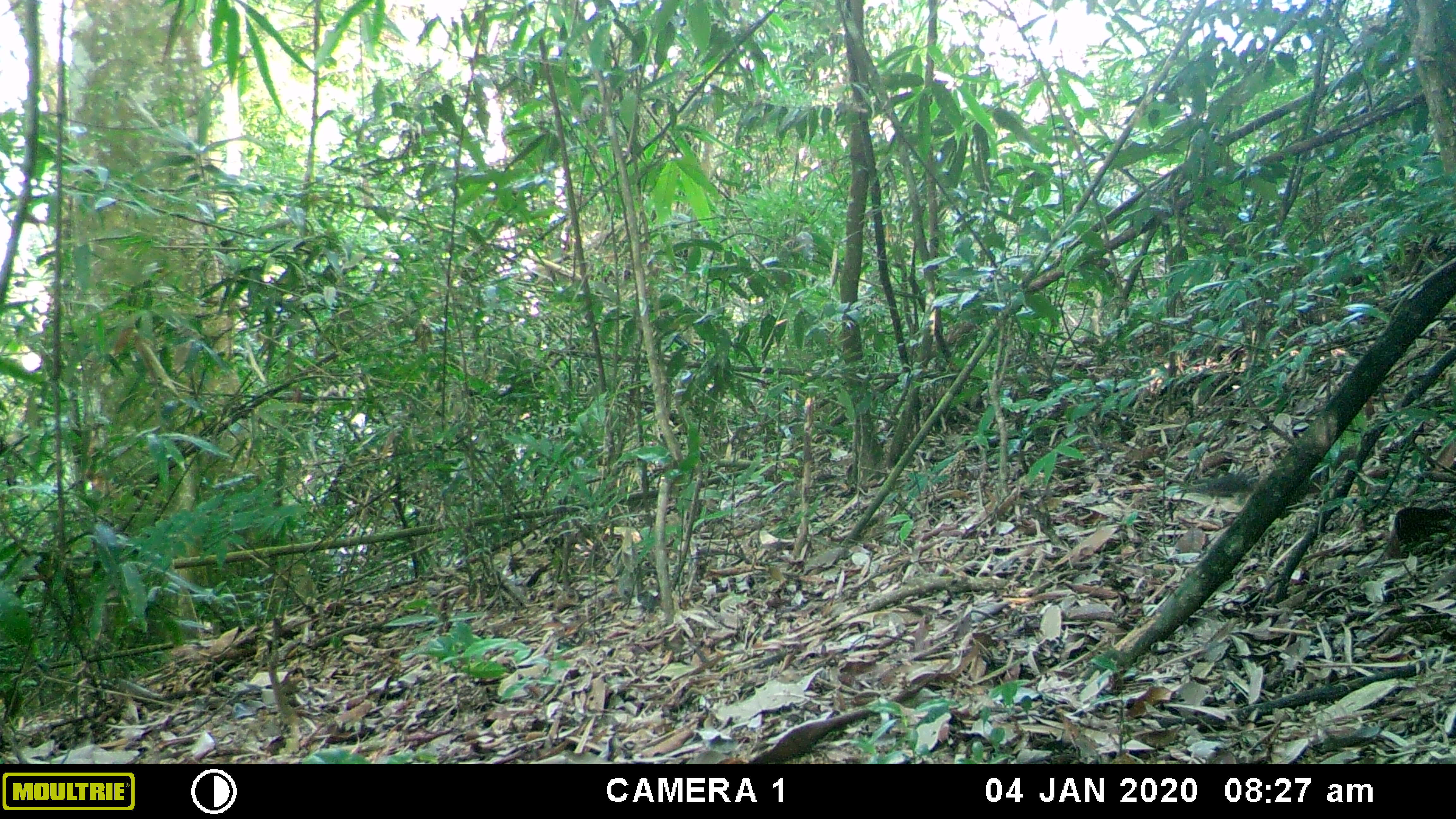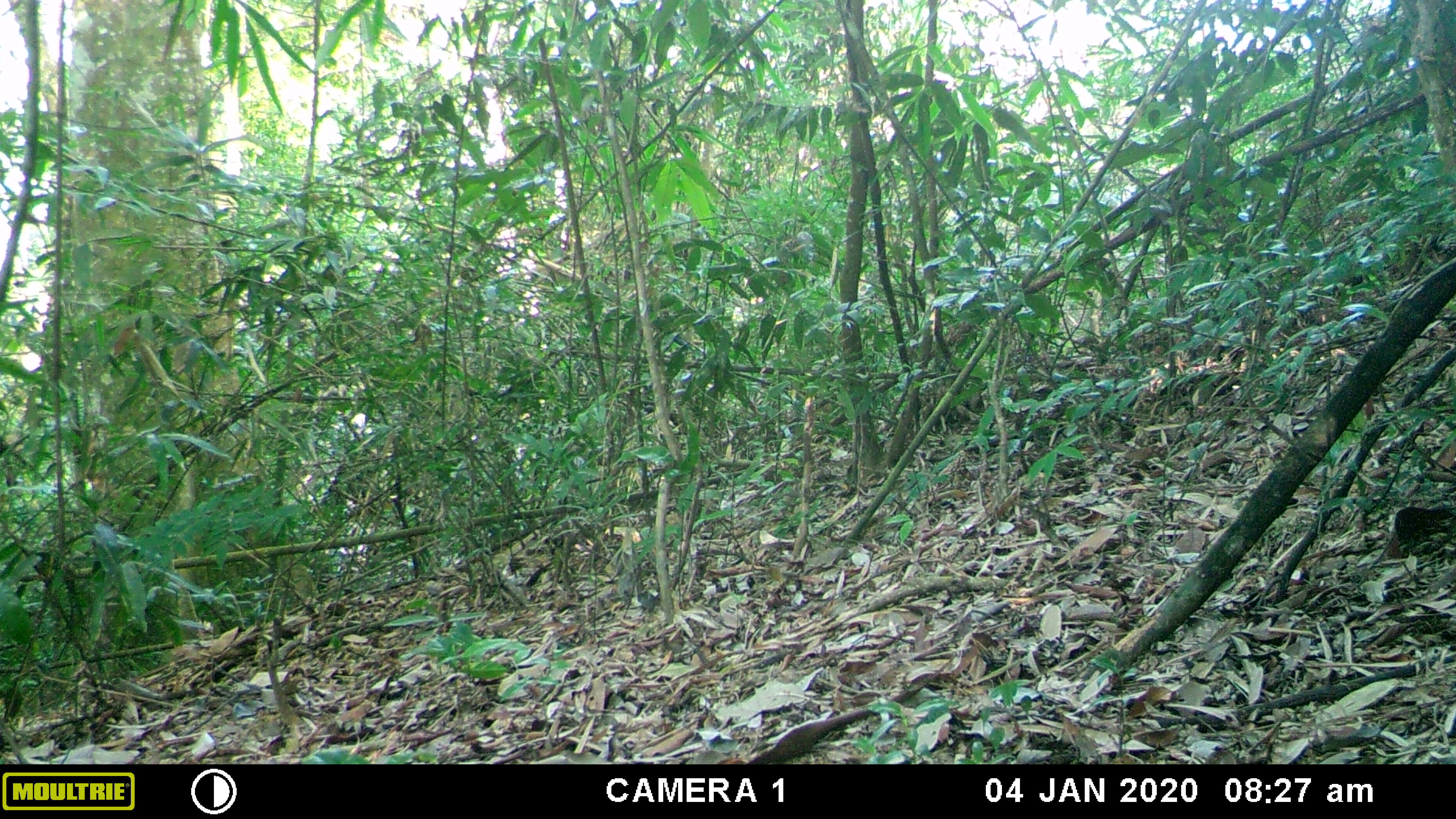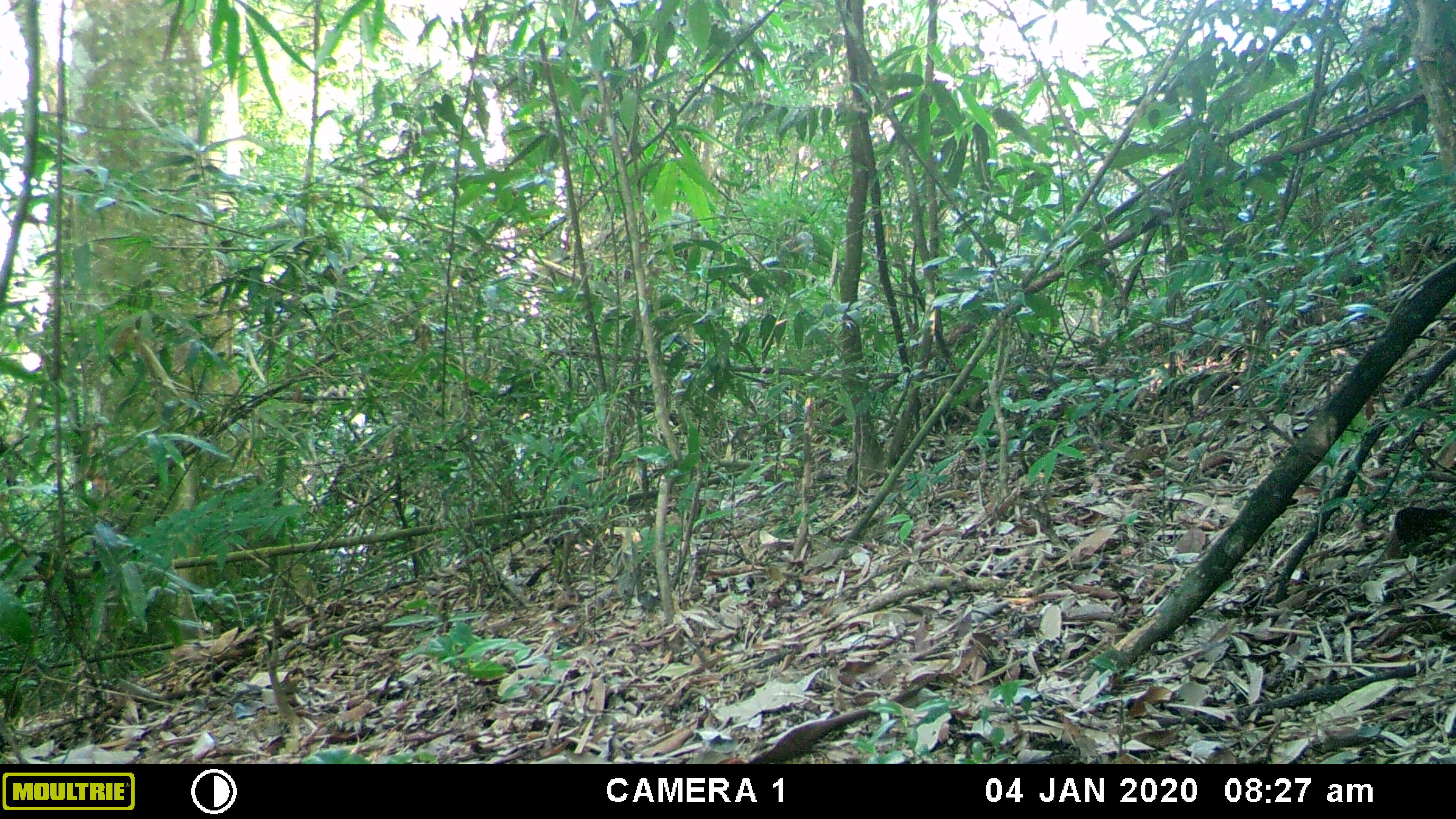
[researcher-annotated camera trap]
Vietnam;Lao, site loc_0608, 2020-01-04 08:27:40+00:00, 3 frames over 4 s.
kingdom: Animalia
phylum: Chordata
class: Mammalia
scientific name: Mammalia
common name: mammal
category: unidentified small mammal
Unidentified small mammal (mammal) (Mammalia). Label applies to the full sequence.